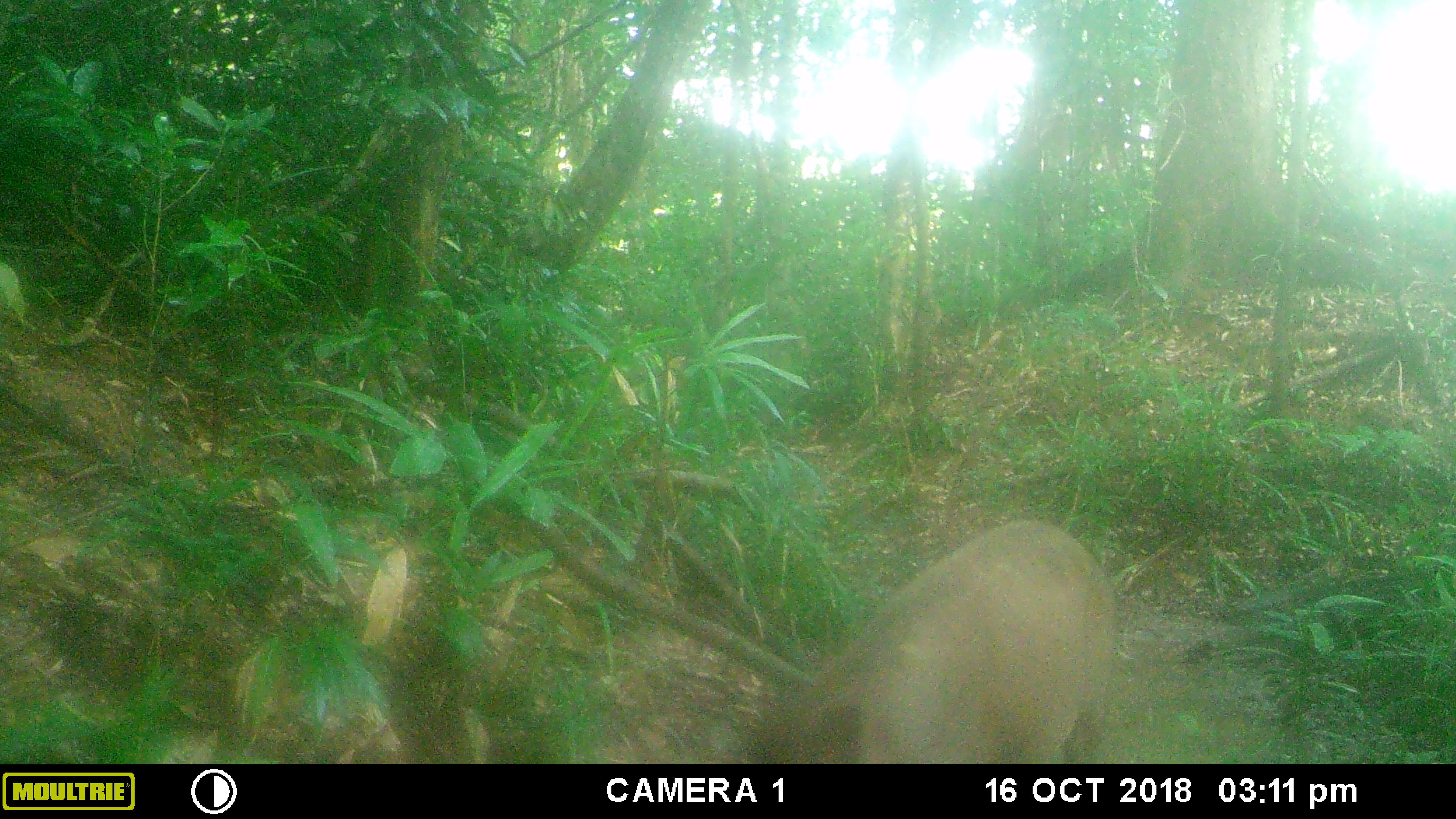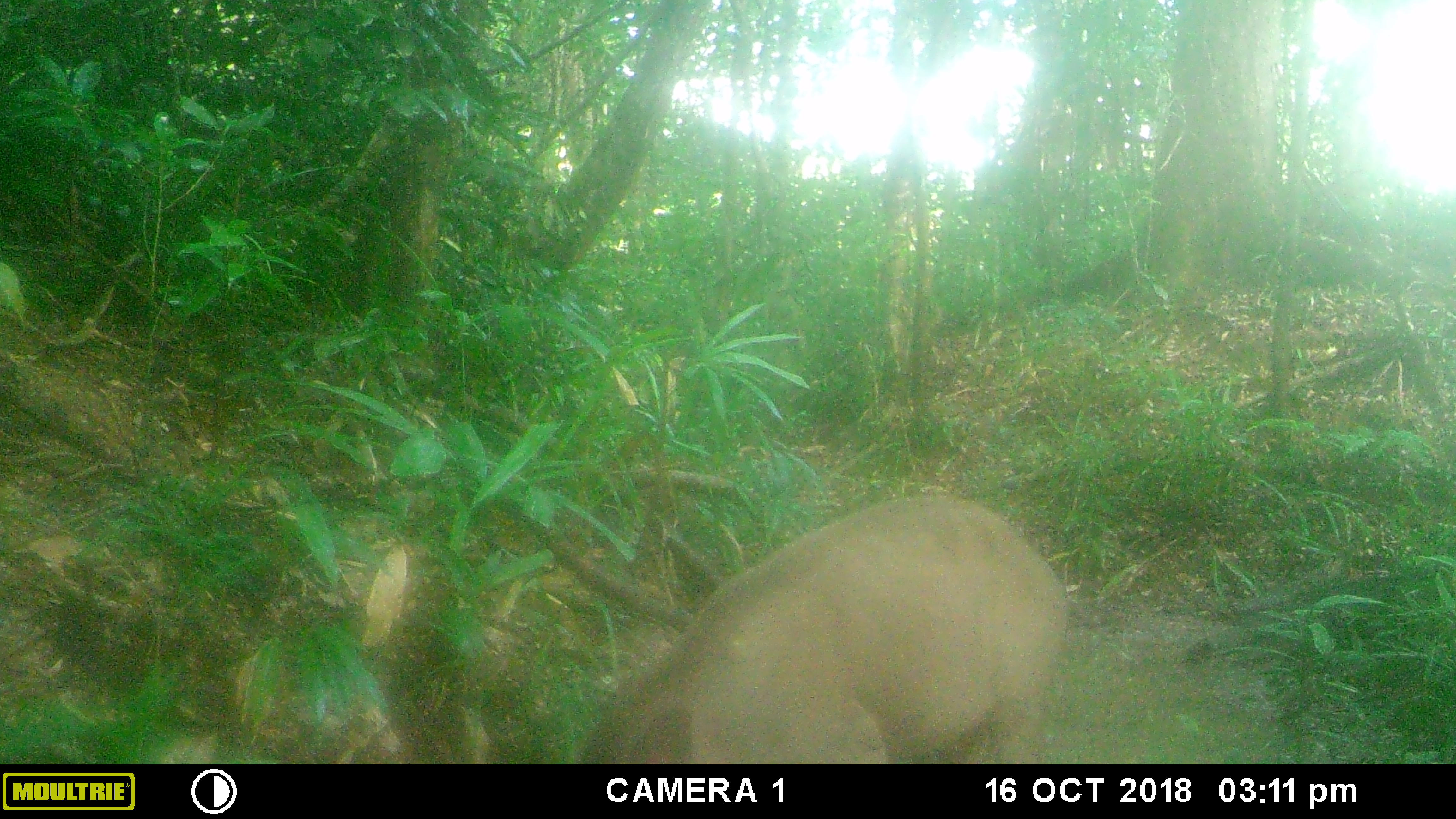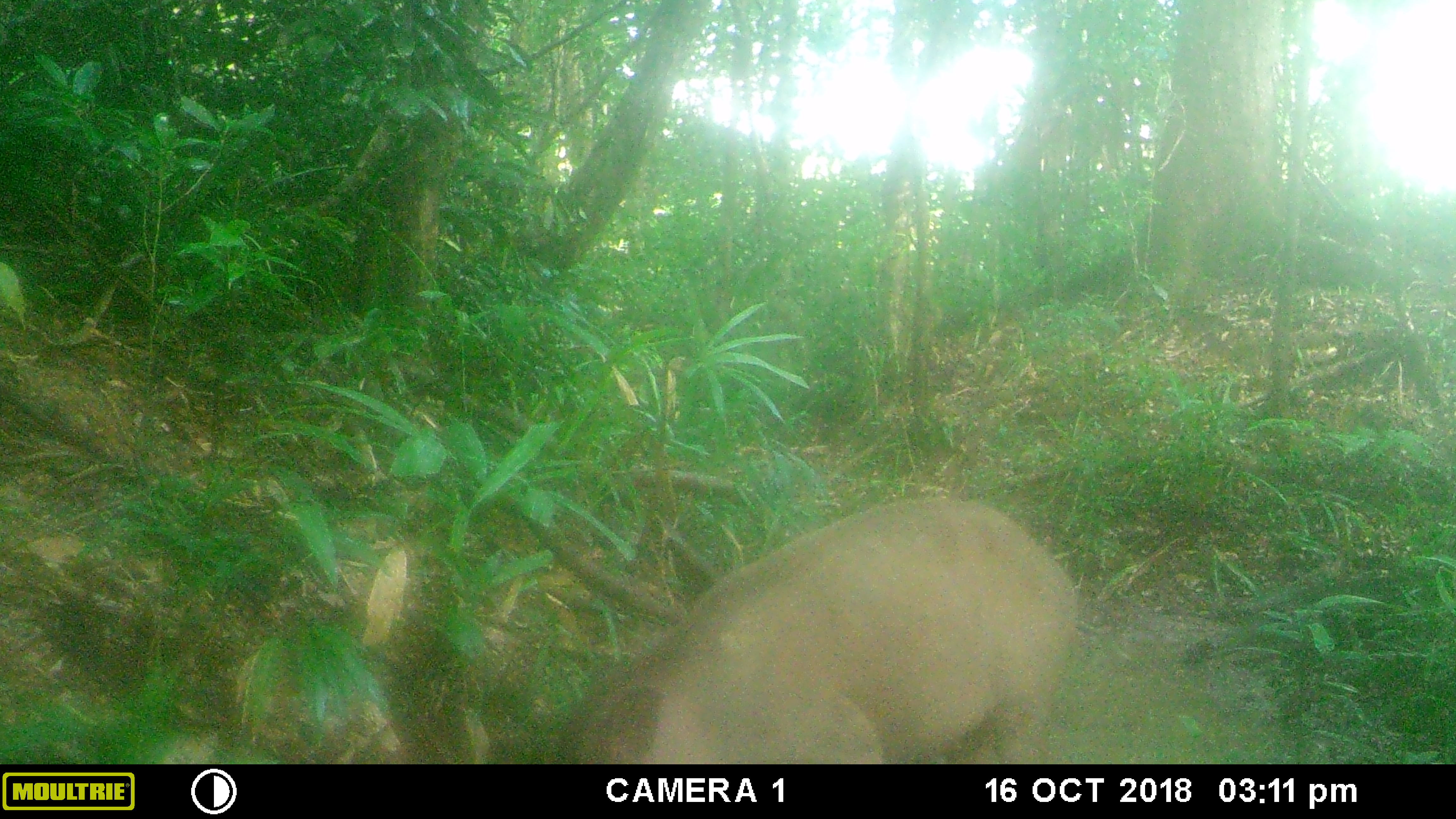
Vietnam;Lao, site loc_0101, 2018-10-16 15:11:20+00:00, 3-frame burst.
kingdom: Animalia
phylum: Chordata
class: Mammalia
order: Artiodactyla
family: Suidae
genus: Sus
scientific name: Sus scrofa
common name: eurasian wild pig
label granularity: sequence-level